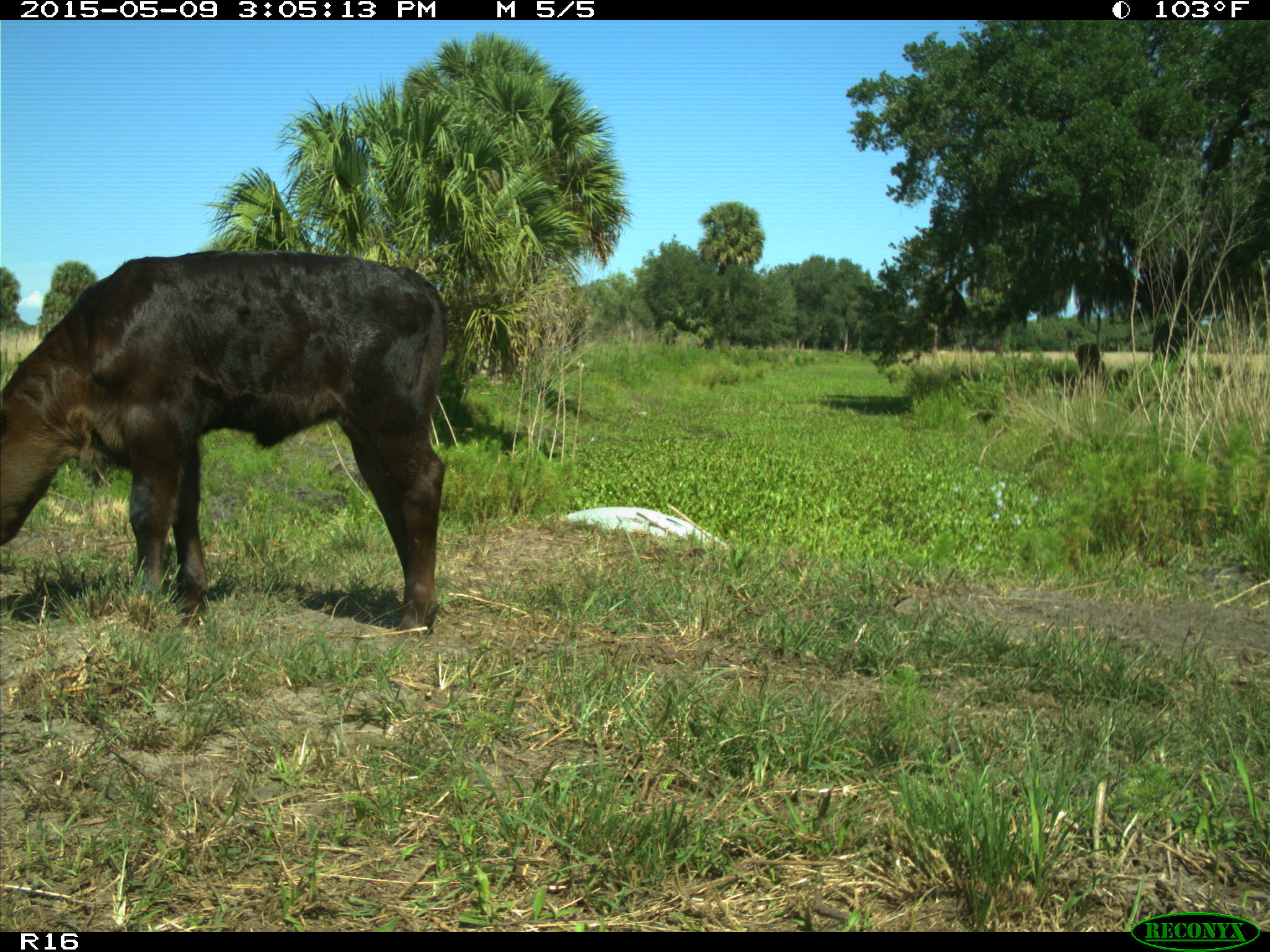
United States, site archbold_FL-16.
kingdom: Animalia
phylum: Chordata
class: Mammalia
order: Artiodactyla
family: Bovidae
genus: Bos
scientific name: Bos taurus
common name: domestic cow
Bos taurus (domestic cow).